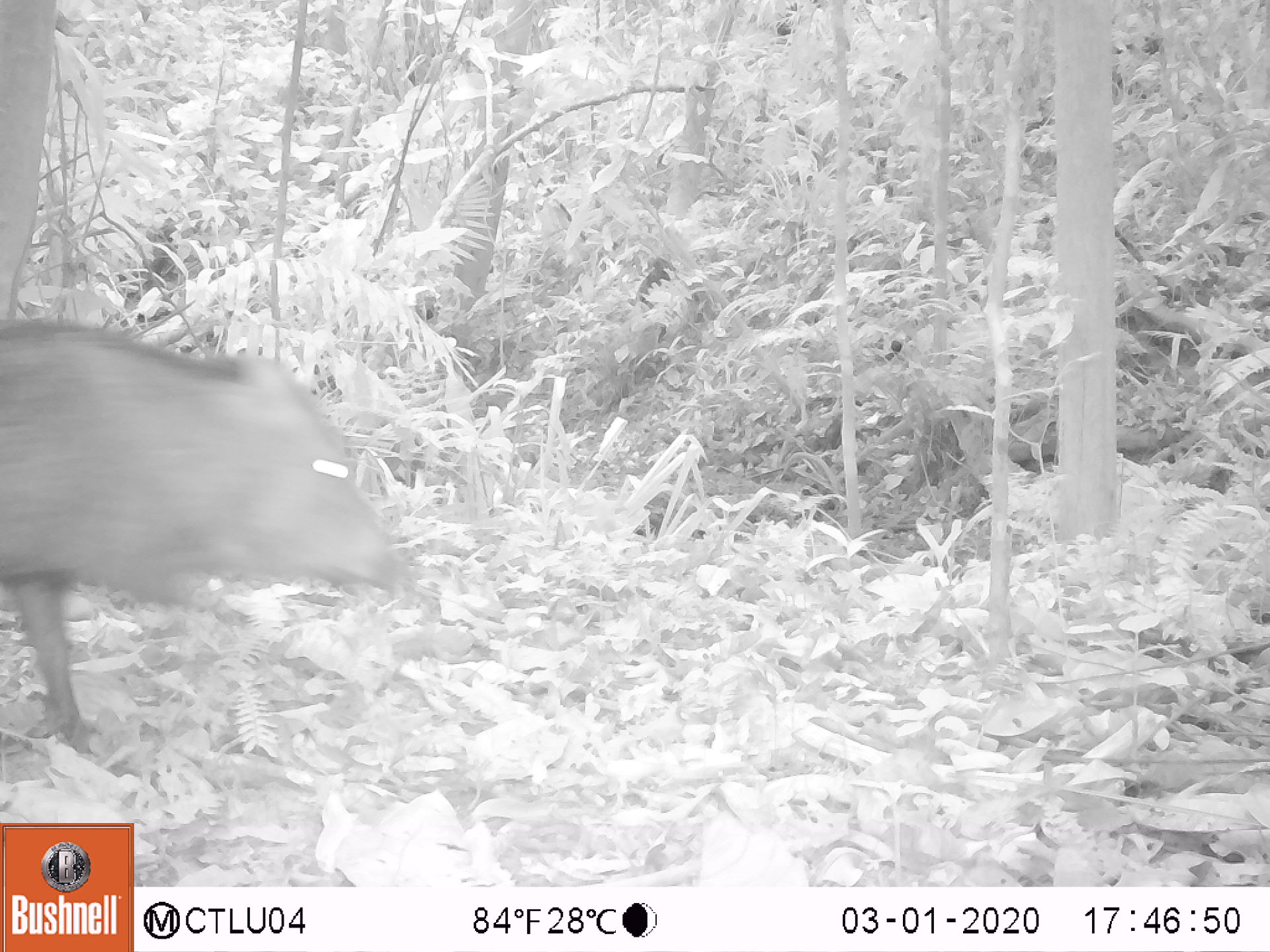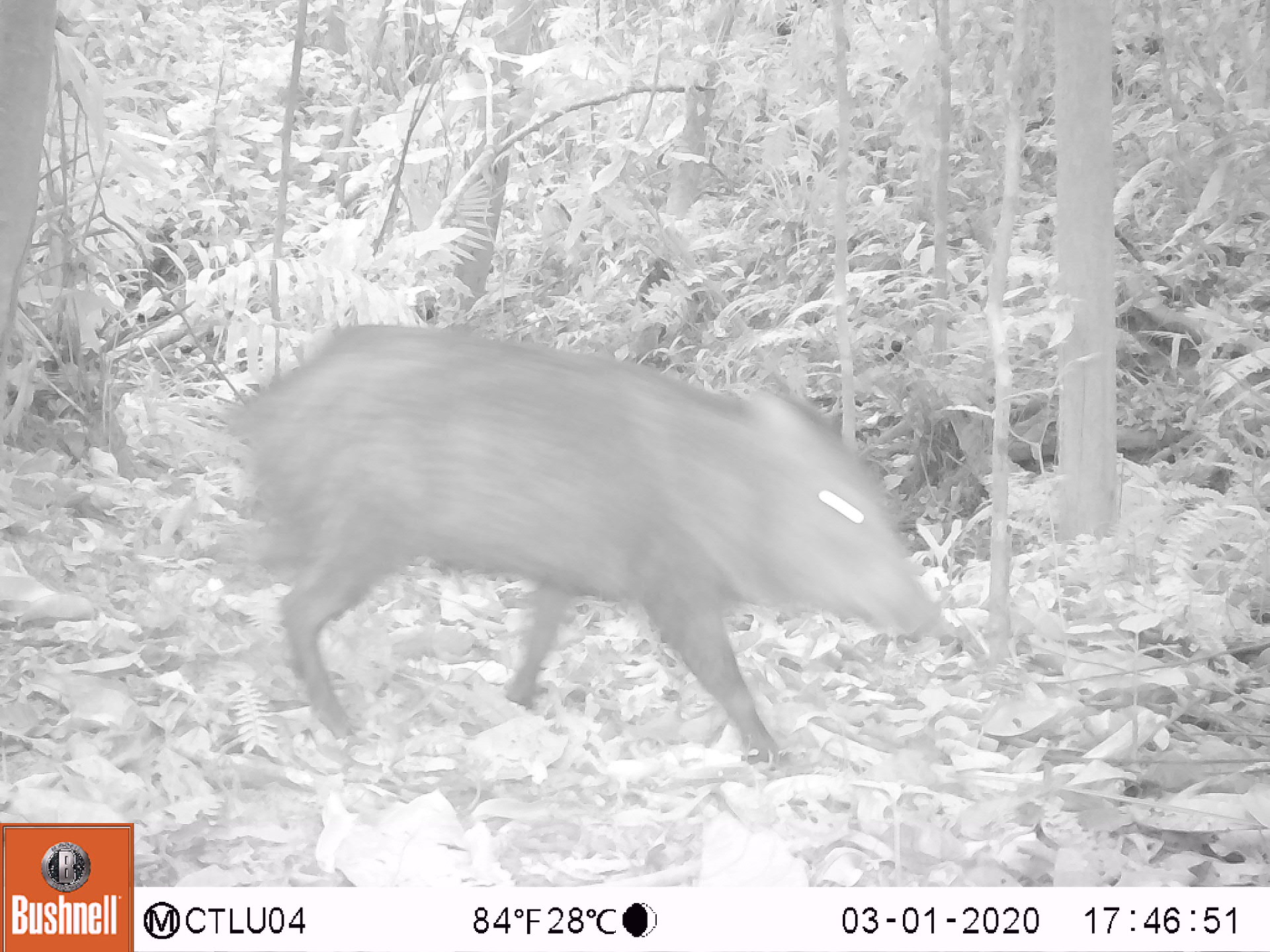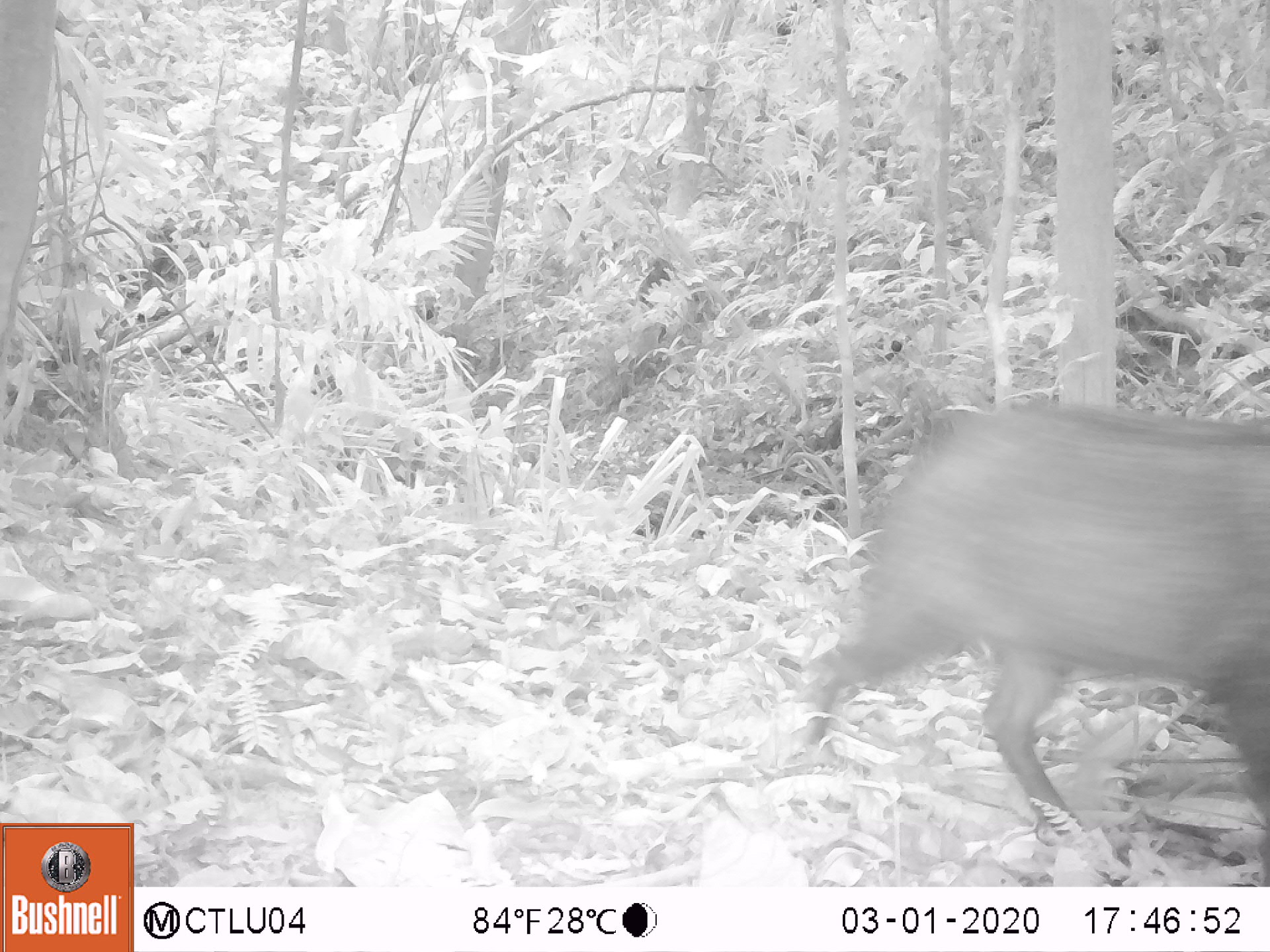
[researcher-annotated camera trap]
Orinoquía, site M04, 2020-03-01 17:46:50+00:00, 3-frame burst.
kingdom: Animalia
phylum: Chordata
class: Mammalia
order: Artiodactyla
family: Tayassuidae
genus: Pecari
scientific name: Pecari tajacu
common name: collared peccary